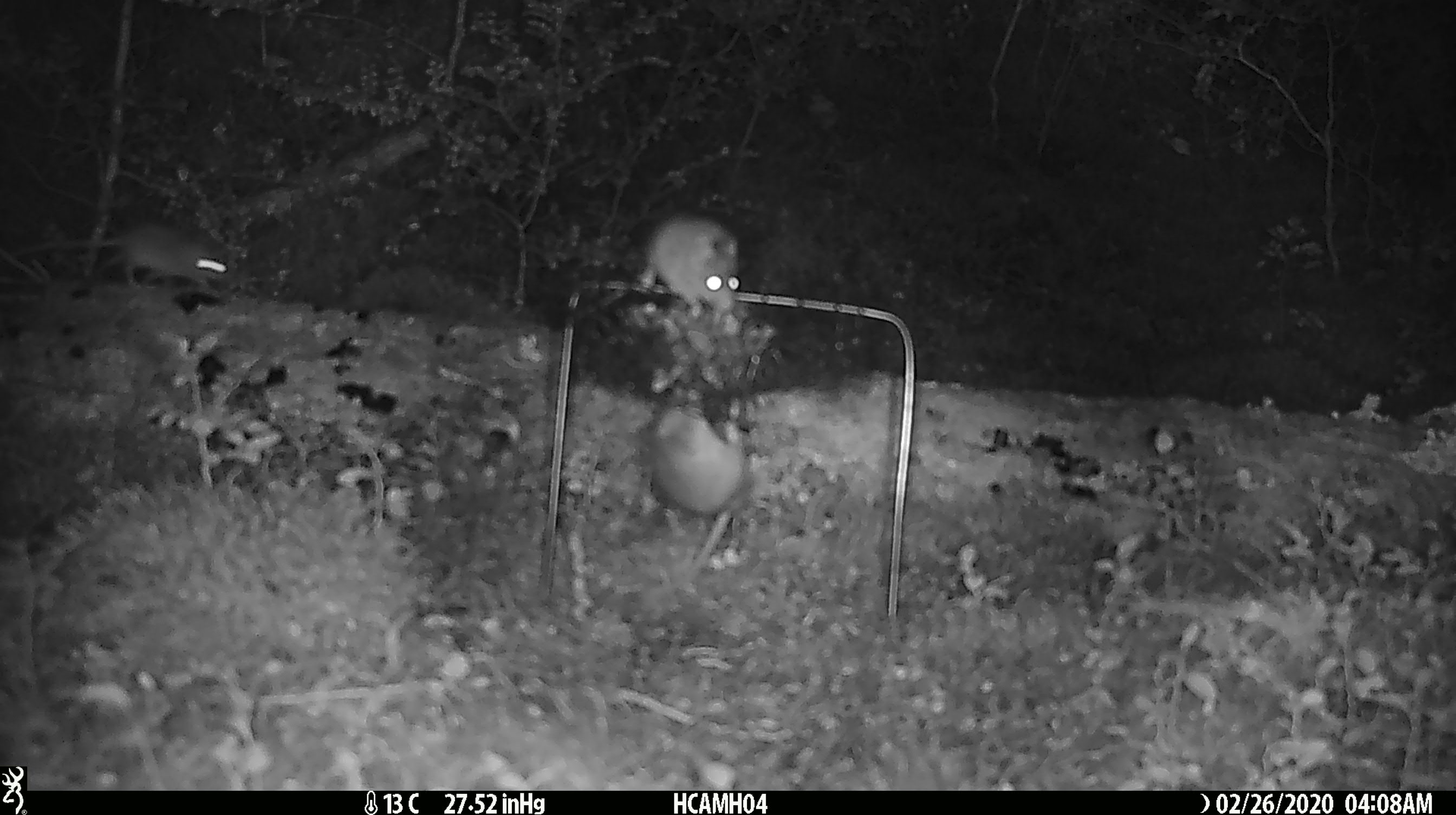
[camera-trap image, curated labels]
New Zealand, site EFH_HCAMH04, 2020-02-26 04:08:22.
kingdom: Animalia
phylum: Chordata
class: Mammalia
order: Rodentia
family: Muridae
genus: Mus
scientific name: Mus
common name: mouse